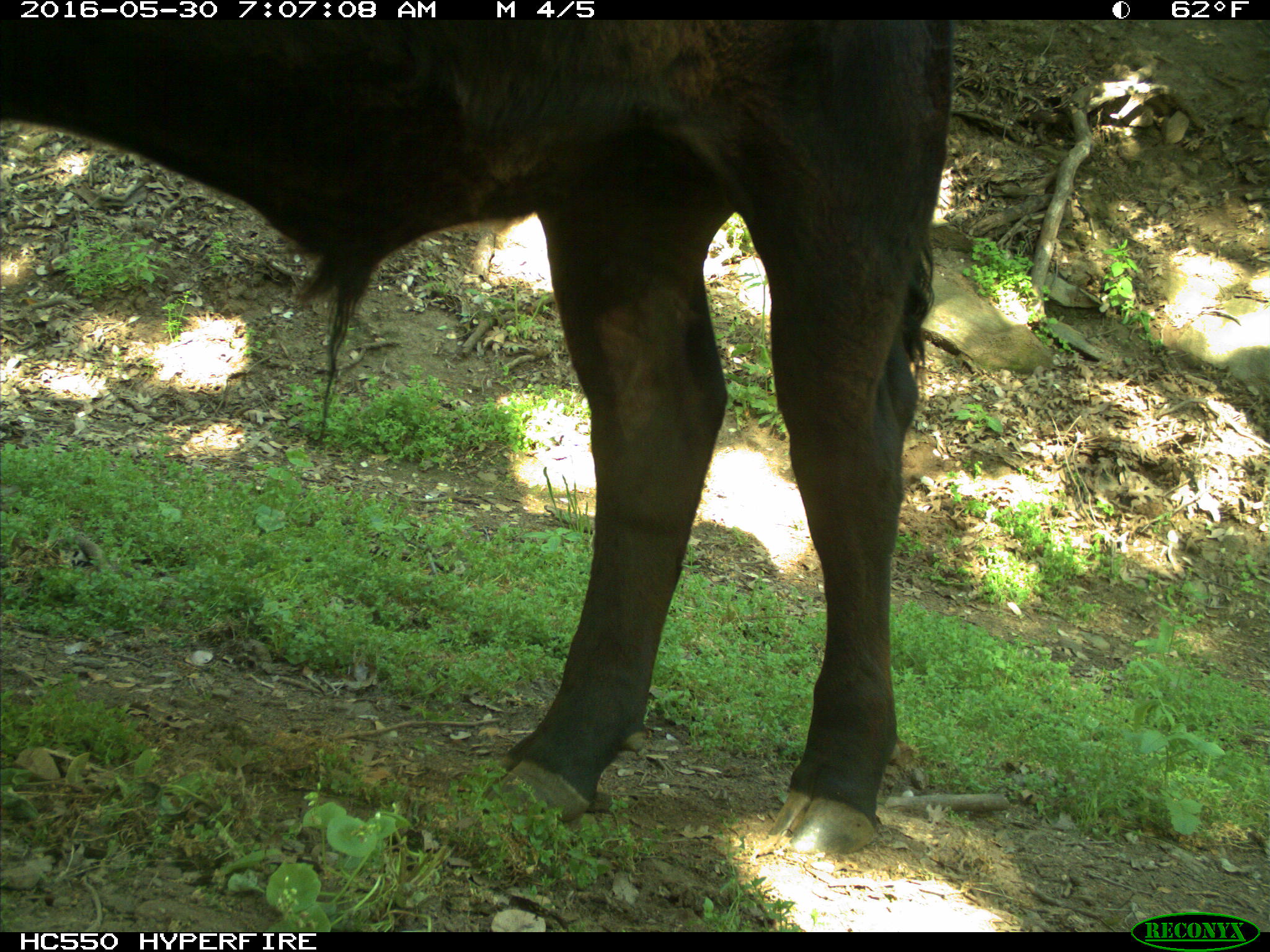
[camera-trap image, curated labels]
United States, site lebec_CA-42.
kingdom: Animalia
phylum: Chordata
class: Mammalia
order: Artiodactyla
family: Bovidae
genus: Bos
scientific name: Bos taurus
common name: domestic cow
Bos taurus (domestic cow).